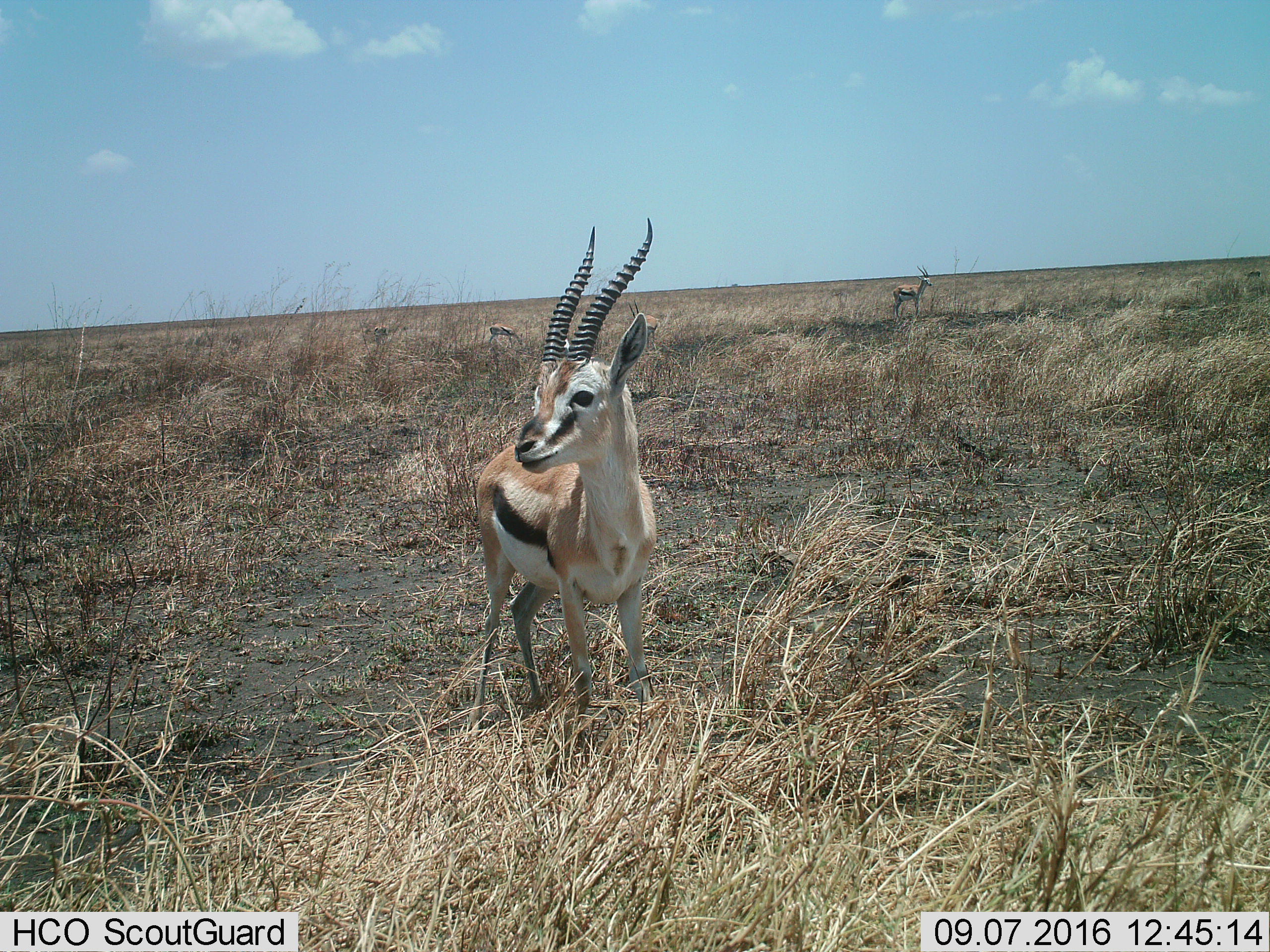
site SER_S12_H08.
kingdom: Animalia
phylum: Chordata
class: Mammalia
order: Artiodactyla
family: Bovidae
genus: Eudorcas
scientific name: Eudorcas thomsonii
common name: thomson's gazelle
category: gazellethomsons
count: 4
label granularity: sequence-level